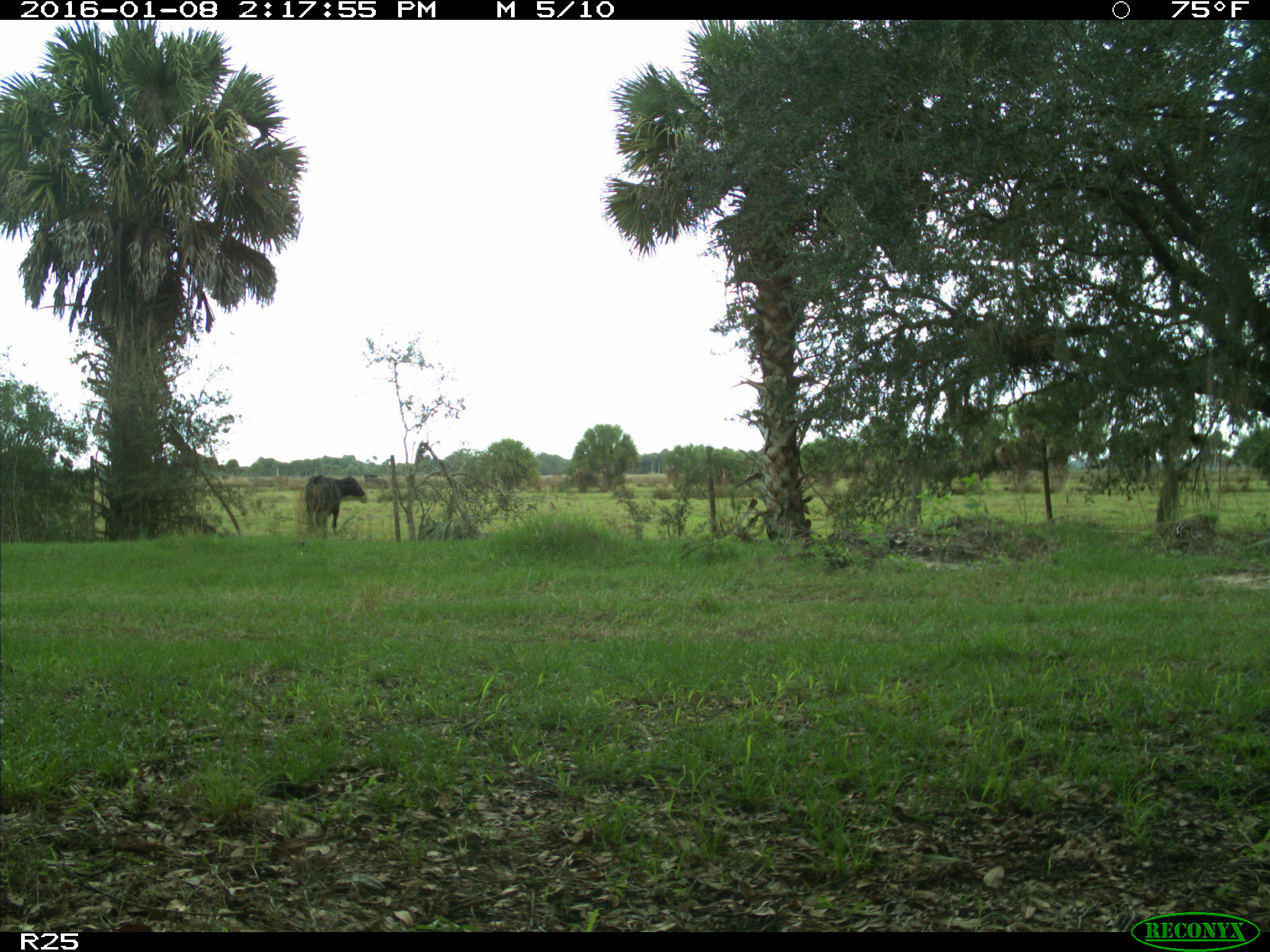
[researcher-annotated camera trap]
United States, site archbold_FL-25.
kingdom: Animalia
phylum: Chordata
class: Mammalia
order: Artiodactyla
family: Bovidae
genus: Bos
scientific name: Bos taurus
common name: domestic cow